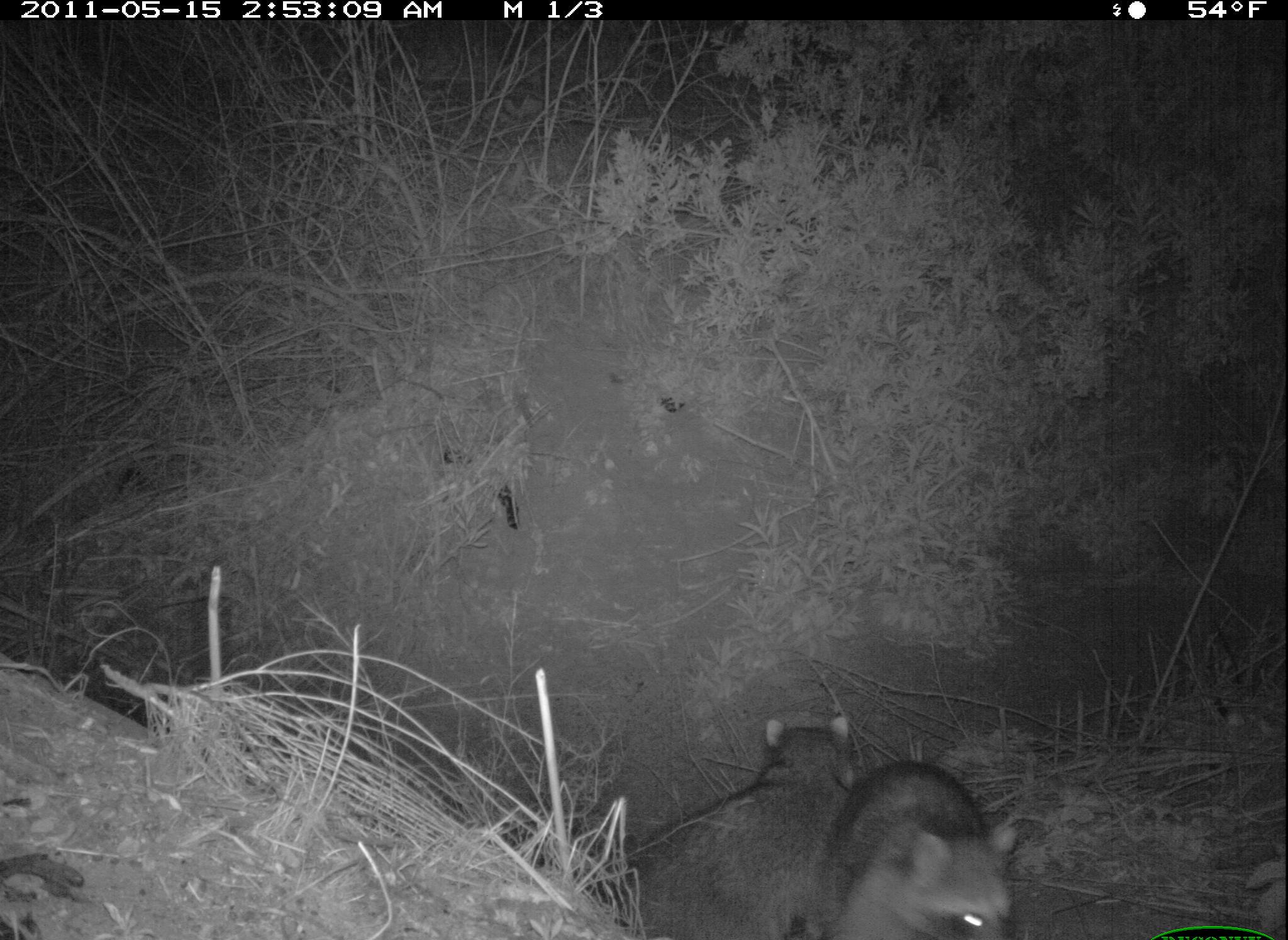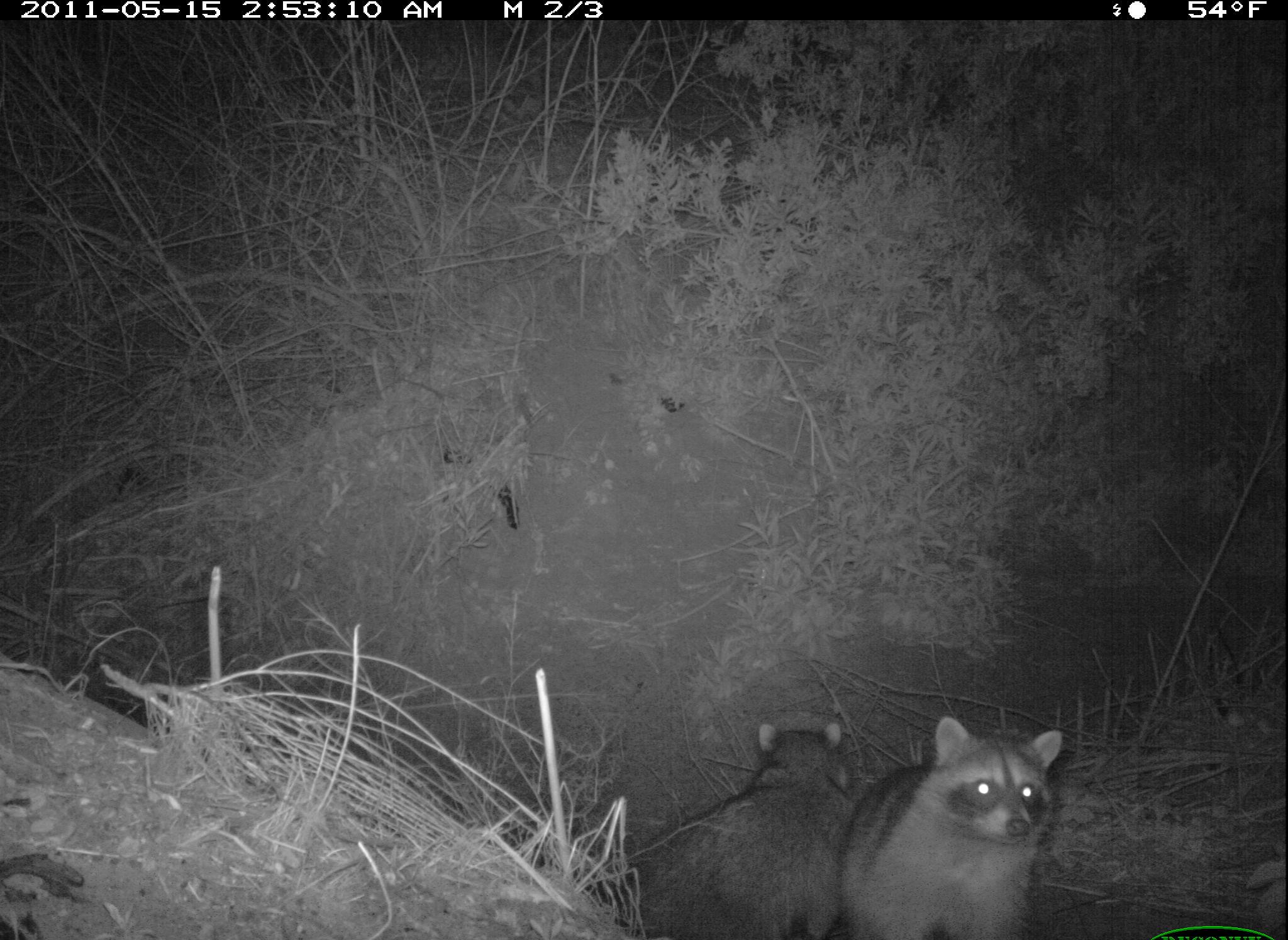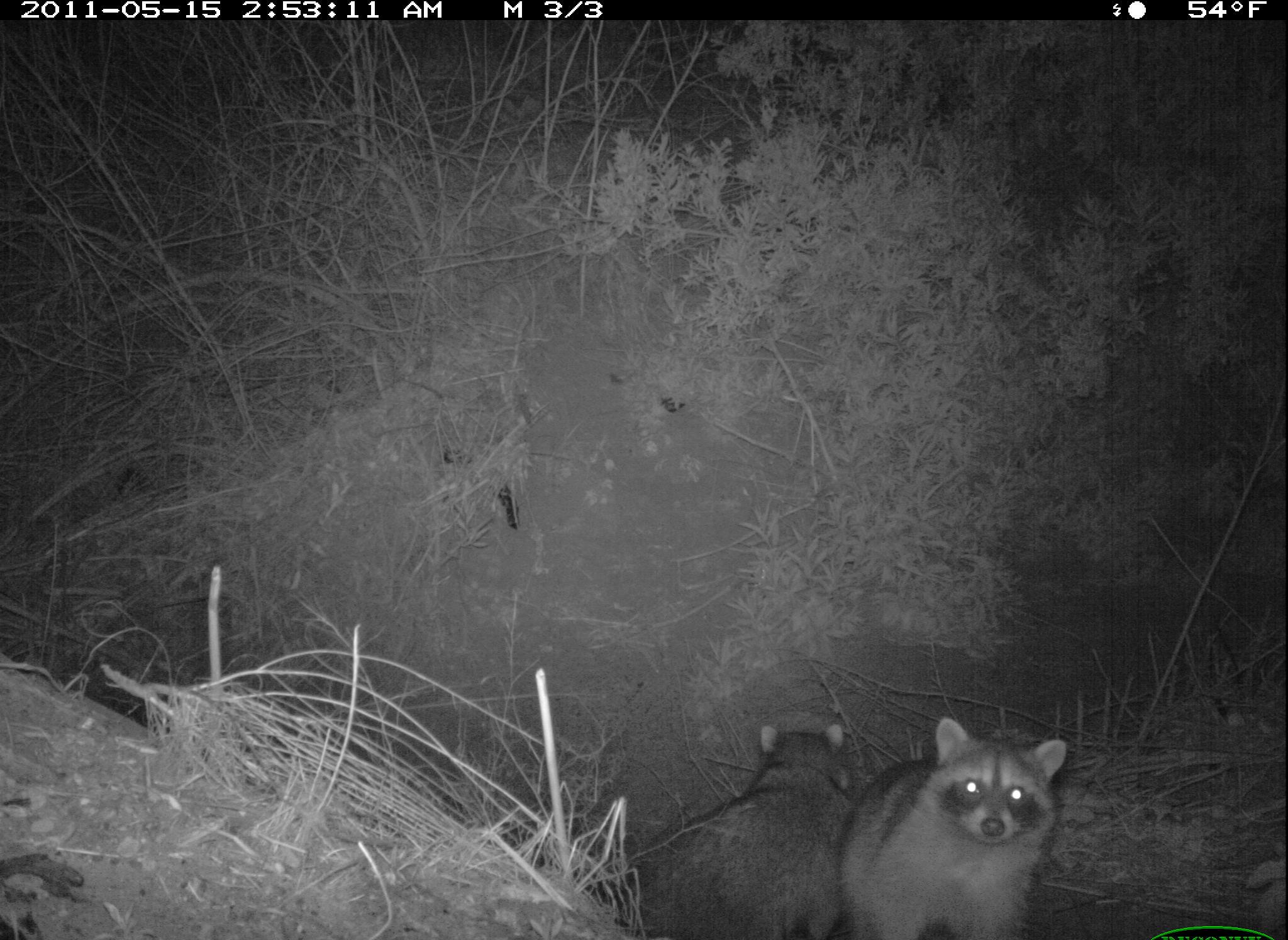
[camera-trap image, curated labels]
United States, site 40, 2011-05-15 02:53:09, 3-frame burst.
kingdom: Animalia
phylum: Chordata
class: Mammalia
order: Carnivora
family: Procyonidae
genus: Procyon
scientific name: Procyon lotor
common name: raccoon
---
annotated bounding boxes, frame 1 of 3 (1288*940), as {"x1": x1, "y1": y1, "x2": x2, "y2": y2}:
raccoon: {"x1": 592, "y1": 704, "x2": 845, "y2": 940}; {"x1": 811, "y1": 751, "x2": 1029, "y2": 937}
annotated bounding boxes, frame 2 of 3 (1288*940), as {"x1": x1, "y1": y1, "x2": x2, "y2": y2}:
raccoon: {"x1": 621, "y1": 712, "x2": 871, "y2": 933}; {"x1": 879, "y1": 709, "x2": 1064, "y2": 940}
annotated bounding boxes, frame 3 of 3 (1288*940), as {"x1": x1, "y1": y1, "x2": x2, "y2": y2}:
raccoon: {"x1": 613, "y1": 714, "x2": 879, "y2": 934}; {"x1": 866, "y1": 712, "x2": 1077, "y2": 940}